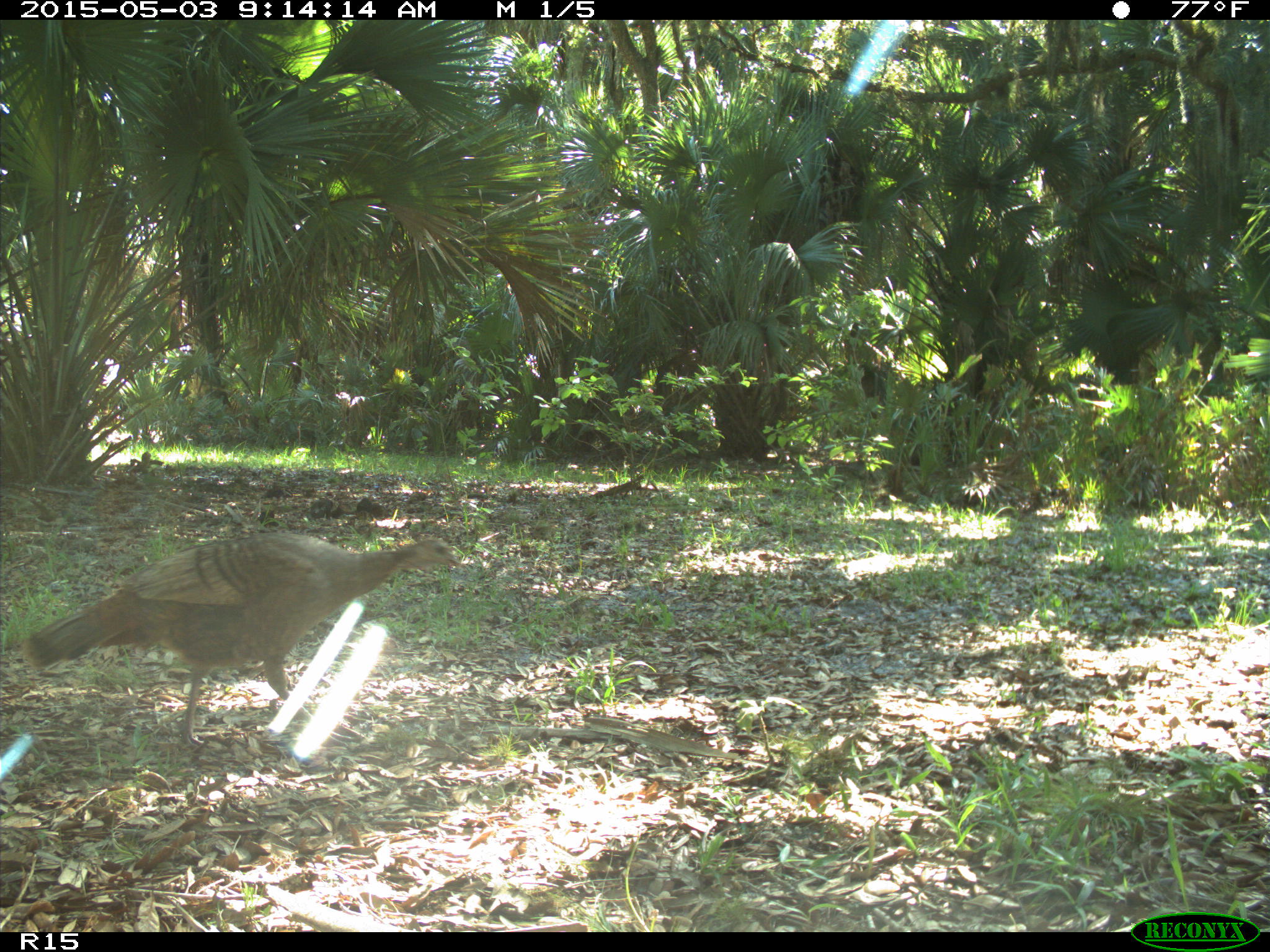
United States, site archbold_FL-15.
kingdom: Animalia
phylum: Chordata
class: Aves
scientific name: Aves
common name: birds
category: unidentified bird